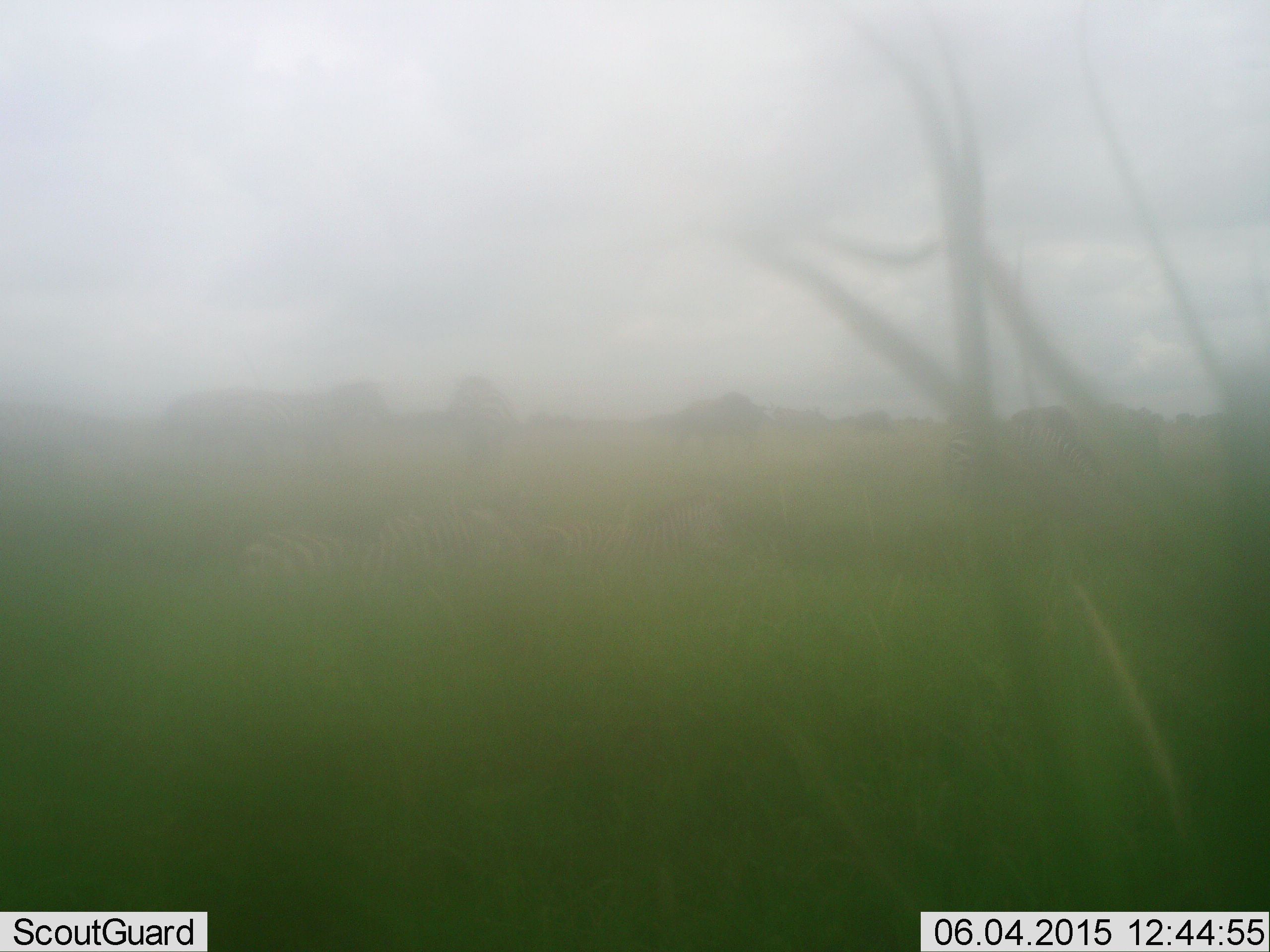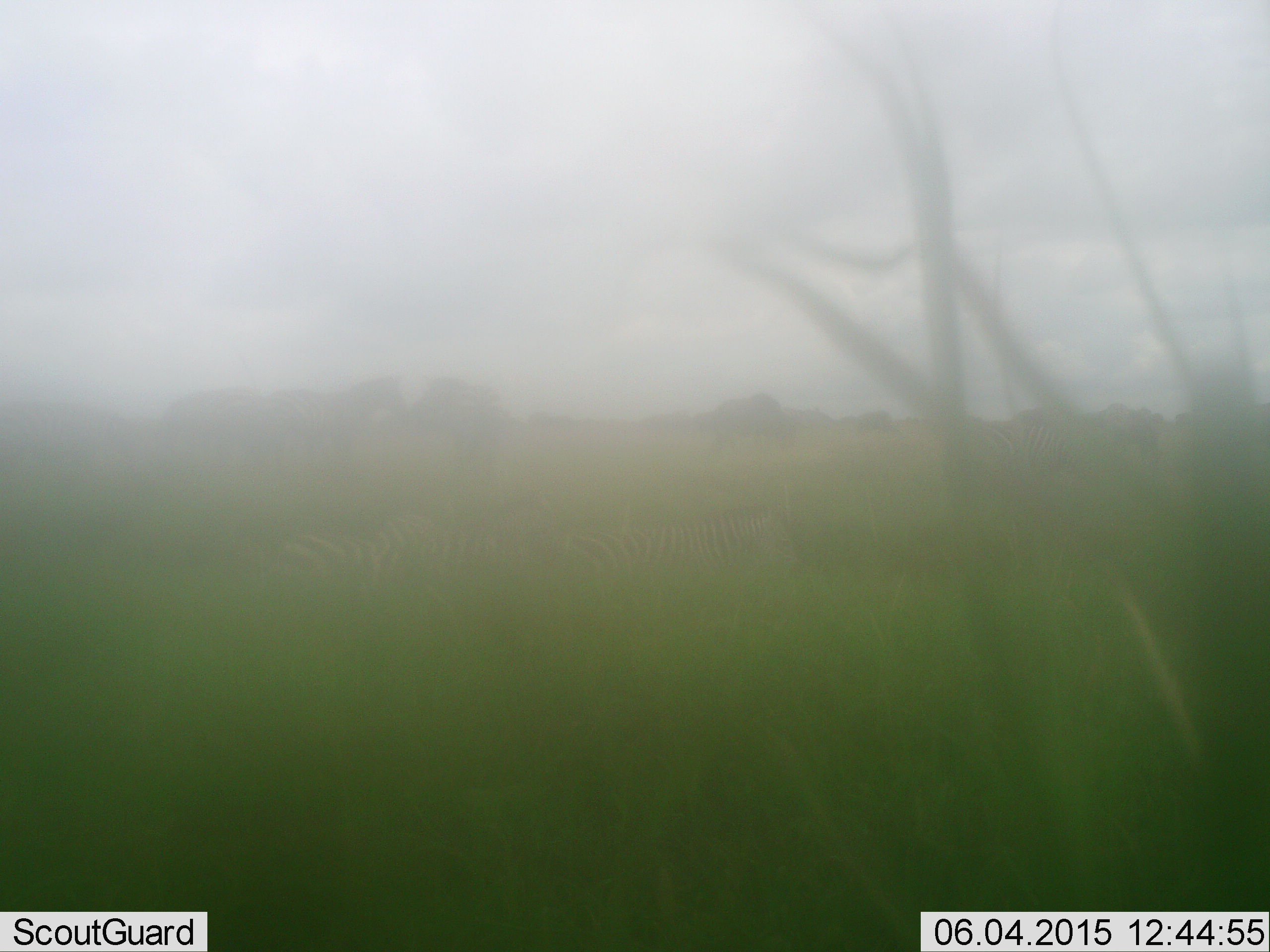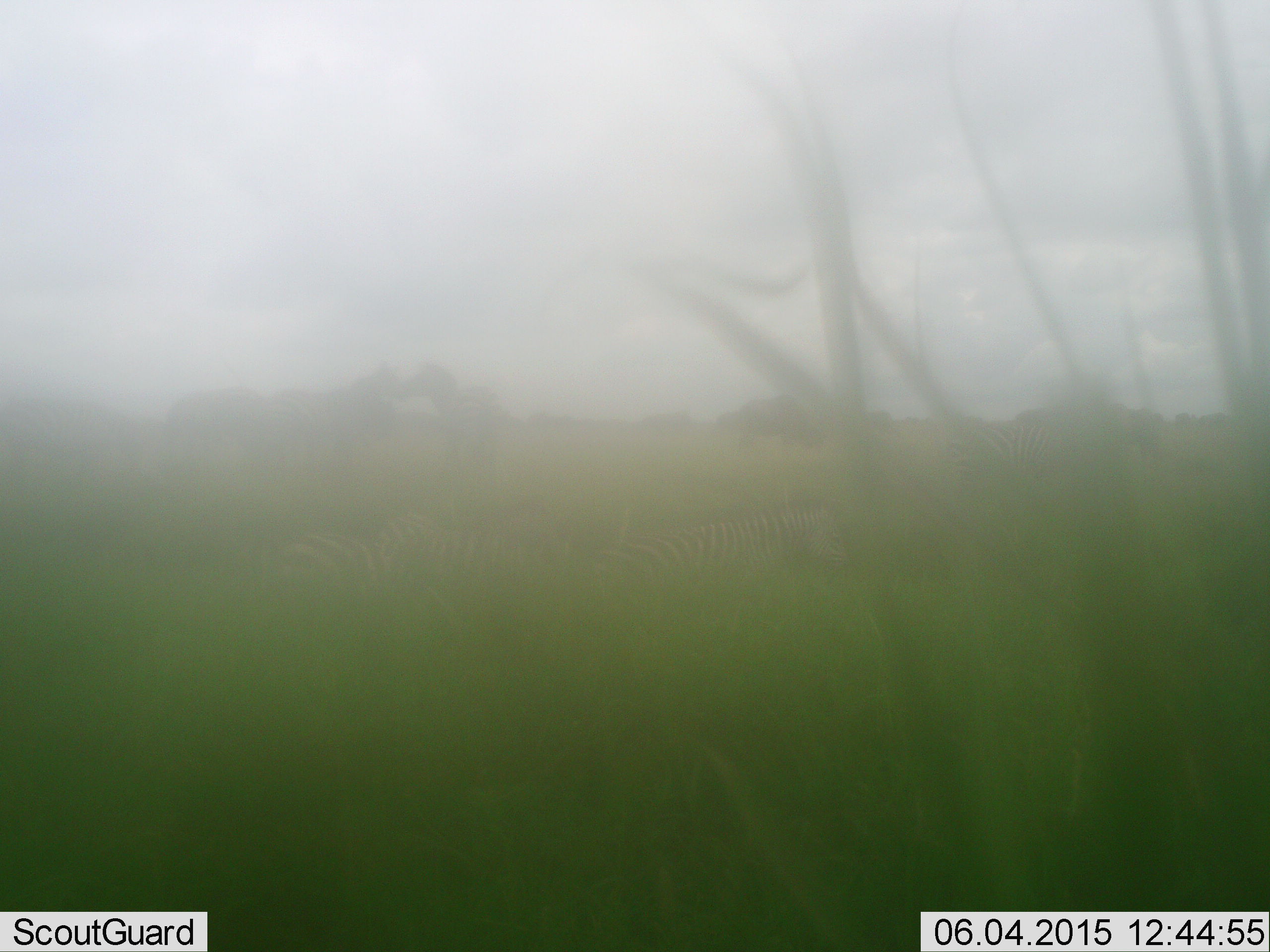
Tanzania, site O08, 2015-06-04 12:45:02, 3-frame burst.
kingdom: Animalia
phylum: Chordata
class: Mammalia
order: Perissodactyla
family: Equidae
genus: Equus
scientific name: Equus quagga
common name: plains zebra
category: zebra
Zebra (plains zebra) (Equus quagga), count 3. Behavior (volunteer vote fractions): standing 46%, resting 8%, moving 54%, interacting 31%. Young present (vote fraction): 0%. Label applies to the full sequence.